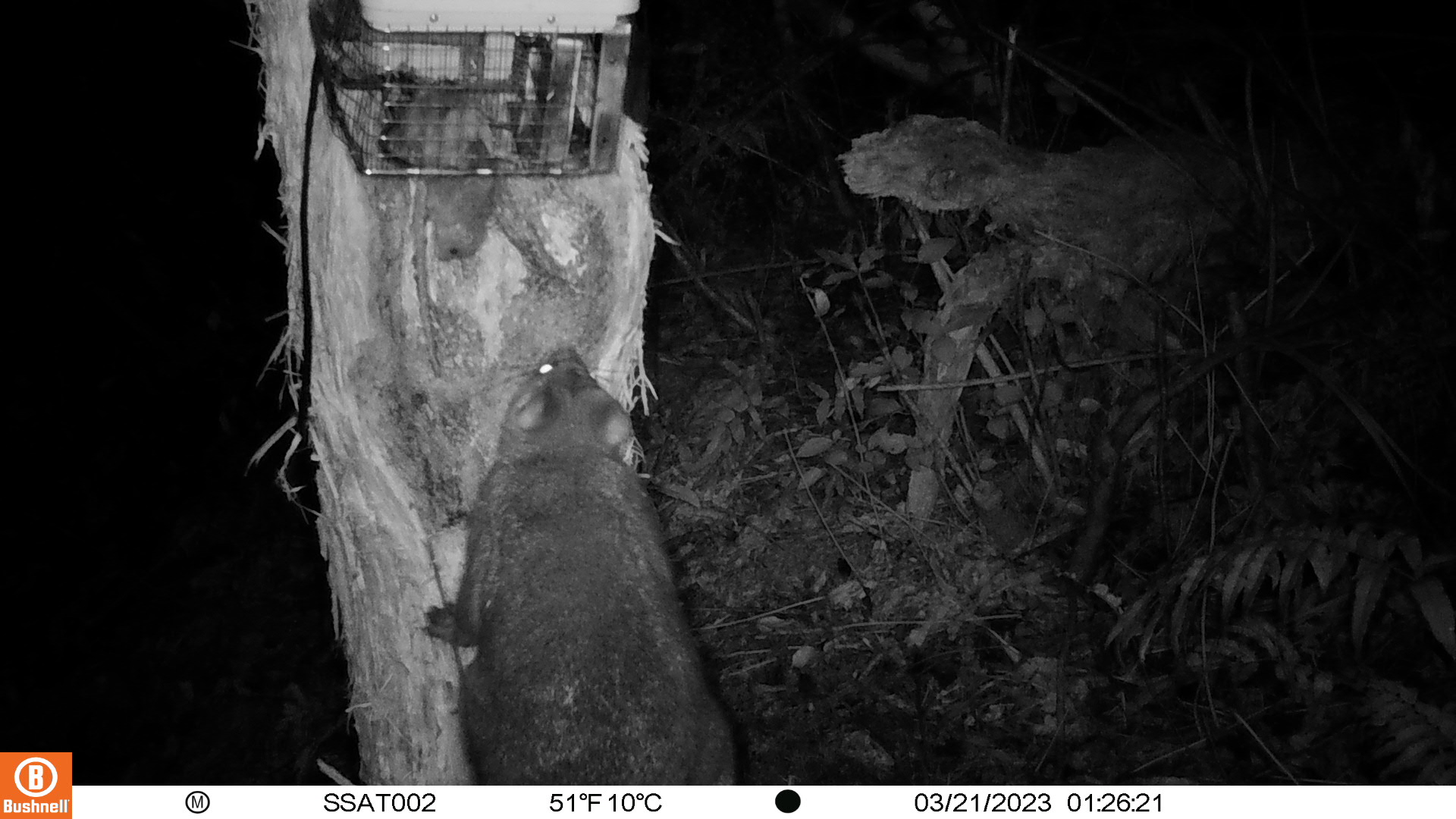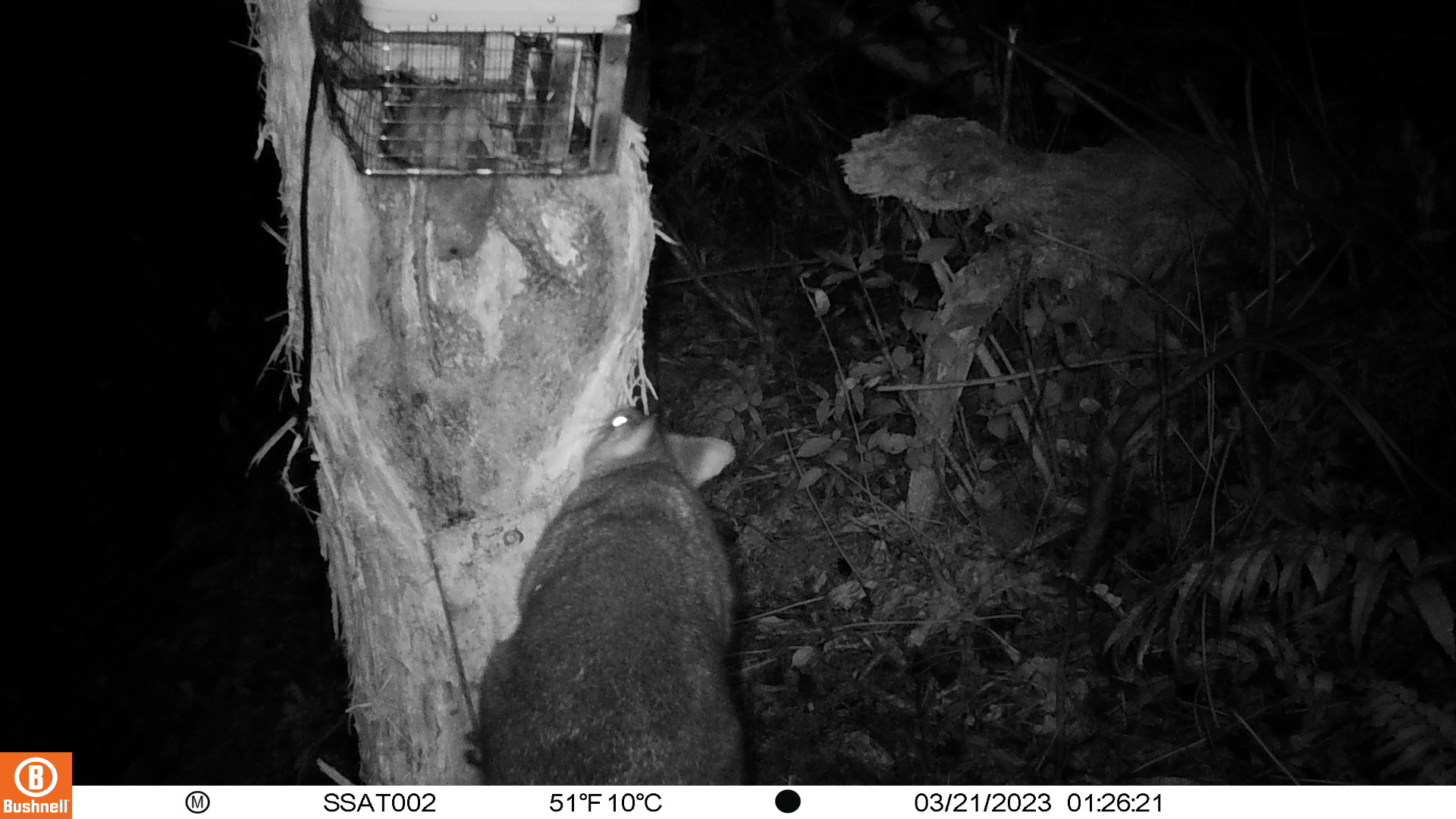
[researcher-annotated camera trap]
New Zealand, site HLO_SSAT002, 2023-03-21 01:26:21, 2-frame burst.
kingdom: Animalia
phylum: Chordata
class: Mammalia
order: Diprotodontia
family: Phalangeridae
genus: Trichosurus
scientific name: Trichosurus vulpecula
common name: common brushtail possum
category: possum